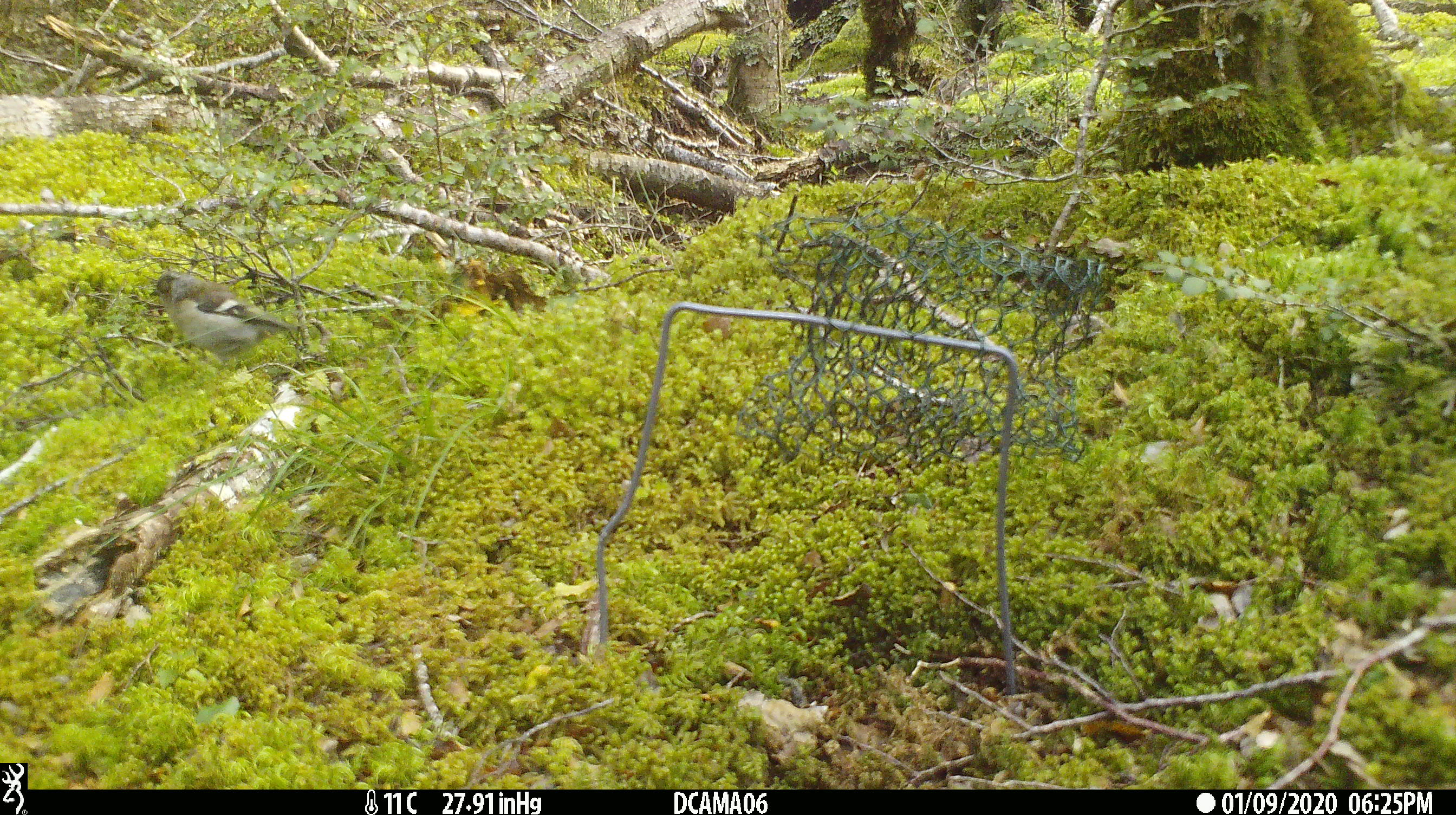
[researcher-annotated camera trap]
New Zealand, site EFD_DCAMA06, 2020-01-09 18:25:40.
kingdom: Animalia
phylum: Chordata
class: Aves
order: Passeriformes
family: Fringillidae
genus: Fringilla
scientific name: Fringilla coelebs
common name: common chaffinch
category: chaffinch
Chaffinch (common chaffinch) (Fringilla coelebs).